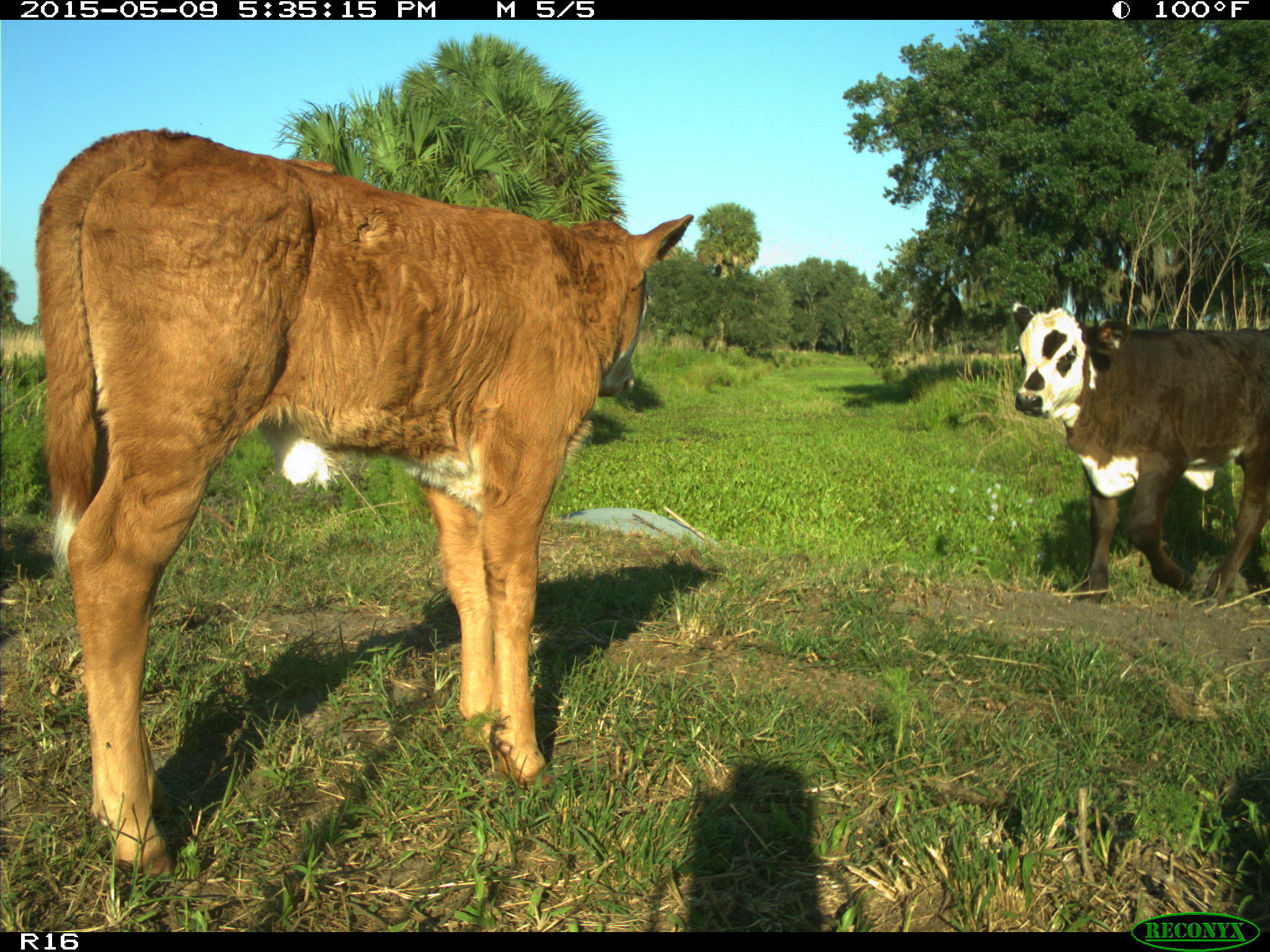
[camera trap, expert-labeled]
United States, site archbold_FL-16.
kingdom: Animalia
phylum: Chordata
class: Mammalia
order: Artiodactyla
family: Bovidae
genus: Bos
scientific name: Bos taurus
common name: domestic cow